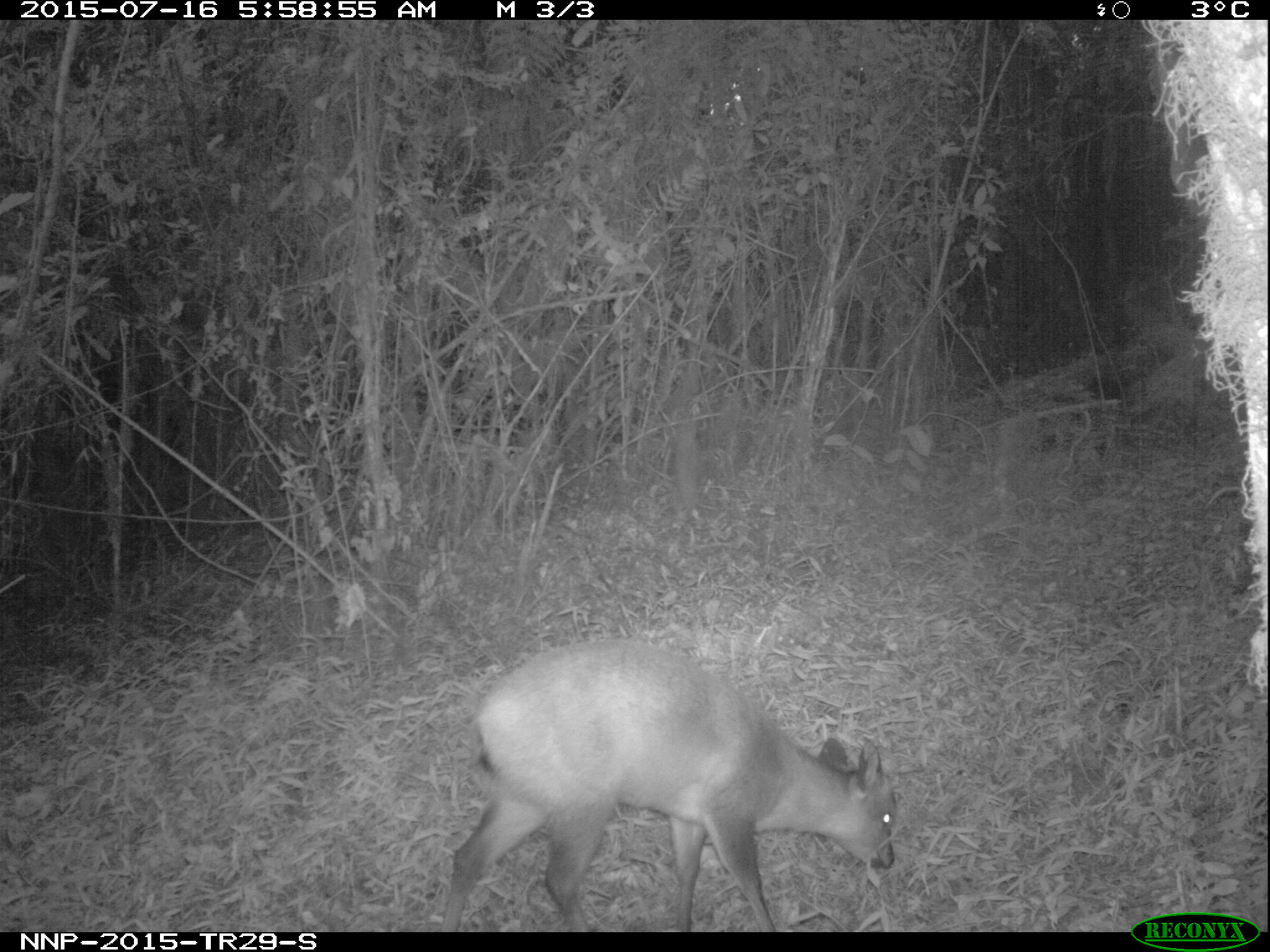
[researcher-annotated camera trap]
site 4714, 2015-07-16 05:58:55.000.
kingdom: Animalia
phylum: Chordata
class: Mammalia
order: Artiodactyla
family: Bovidae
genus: Cephalophus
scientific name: Cephalophus nigrifrons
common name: black-fronted duiker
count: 1